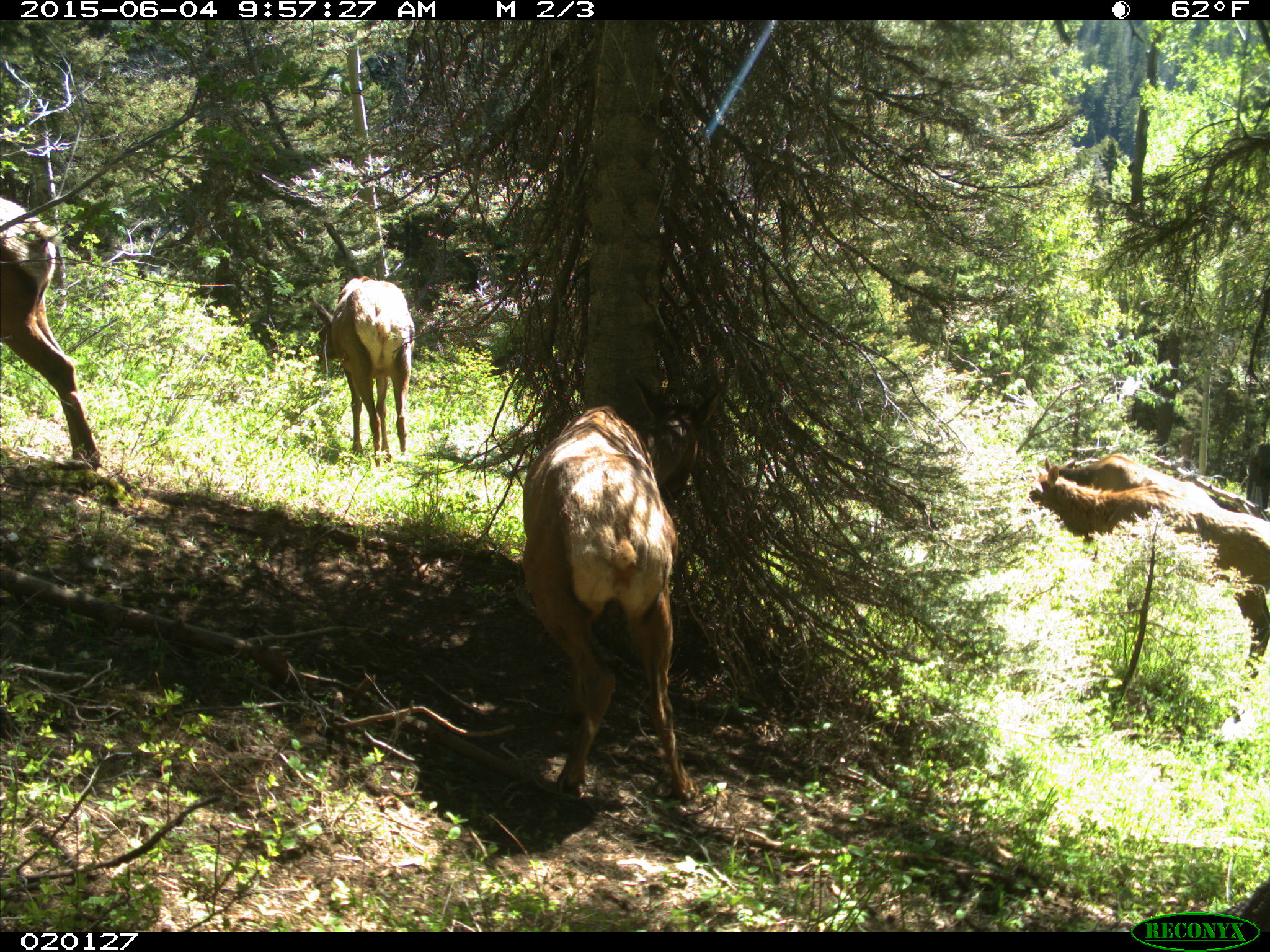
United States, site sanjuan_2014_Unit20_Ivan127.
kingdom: Animalia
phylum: Chordata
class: Mammalia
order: Artiodactyla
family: Cervidae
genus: Cervus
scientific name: Cervus elaphus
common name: red deer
Cervus elaphus (red deer).